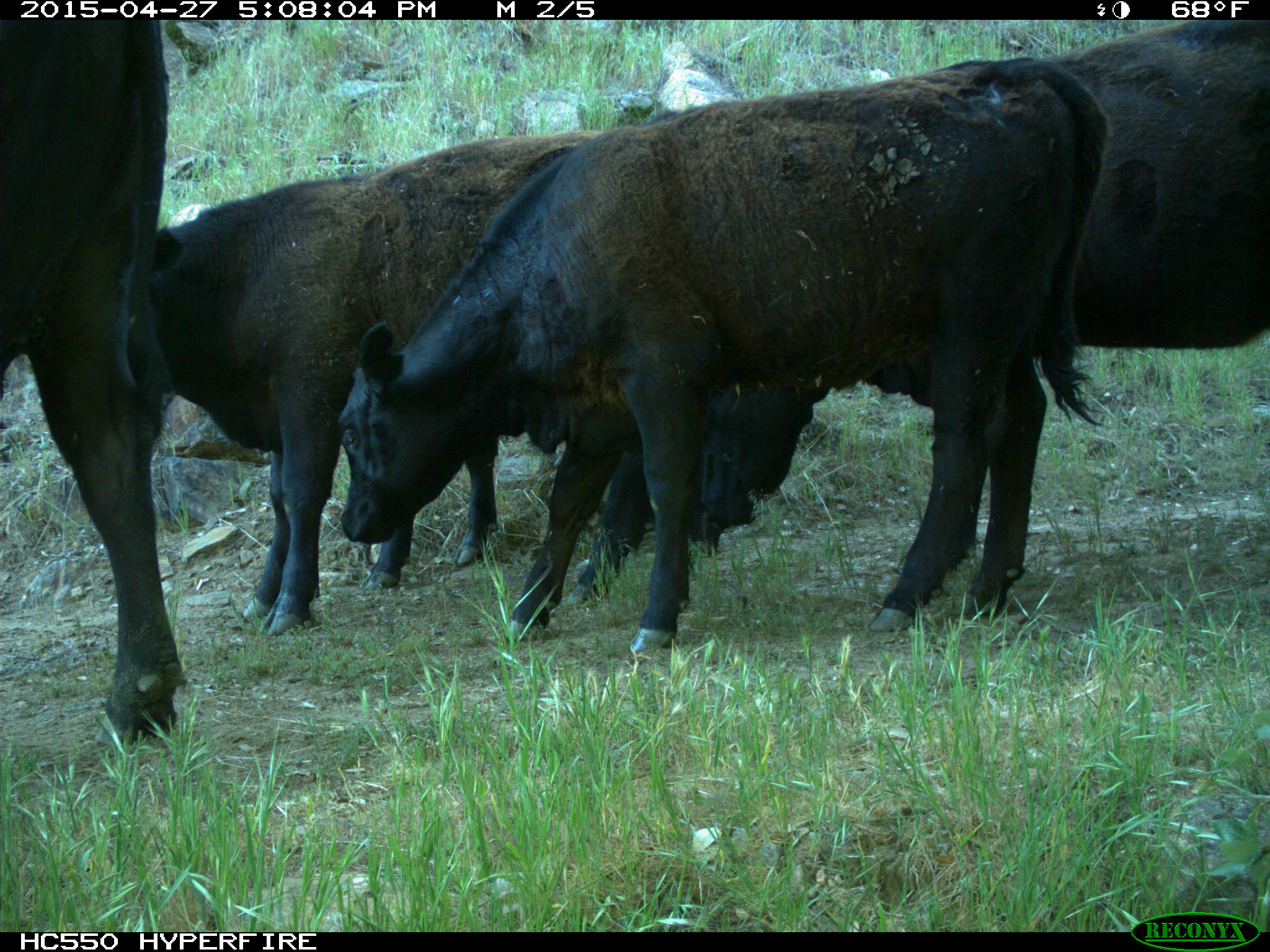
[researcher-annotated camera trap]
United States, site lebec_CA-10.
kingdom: Animalia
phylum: Chordata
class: Mammalia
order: Artiodactyla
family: Bovidae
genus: Bos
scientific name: Bos taurus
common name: domestic cow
Bos taurus (domestic cow).